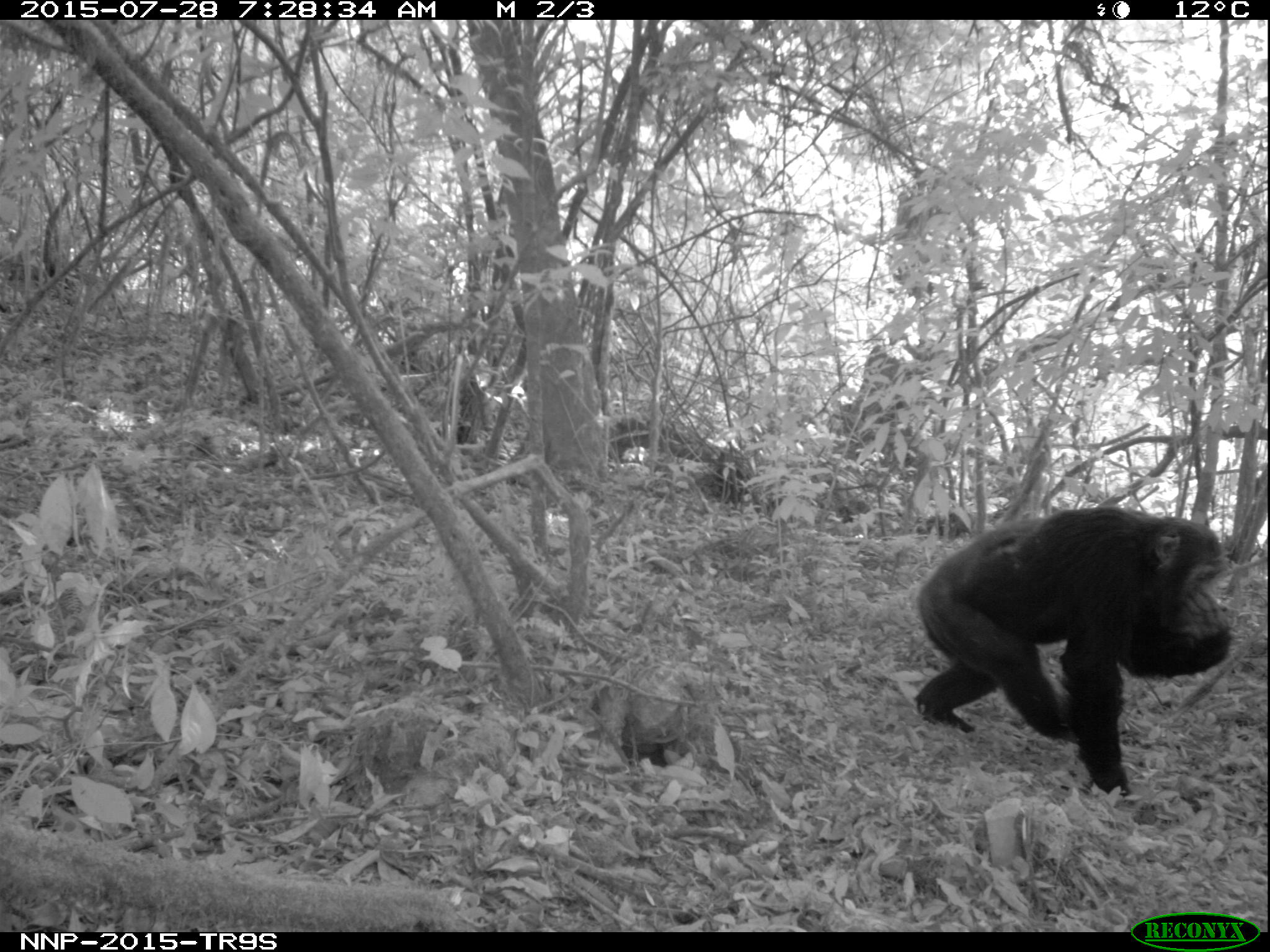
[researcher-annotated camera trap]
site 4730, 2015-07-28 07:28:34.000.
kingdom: Animalia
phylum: Chordata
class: Mammalia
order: Primates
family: Hominidae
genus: Pan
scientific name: Pan troglodytes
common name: chimpanzee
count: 1